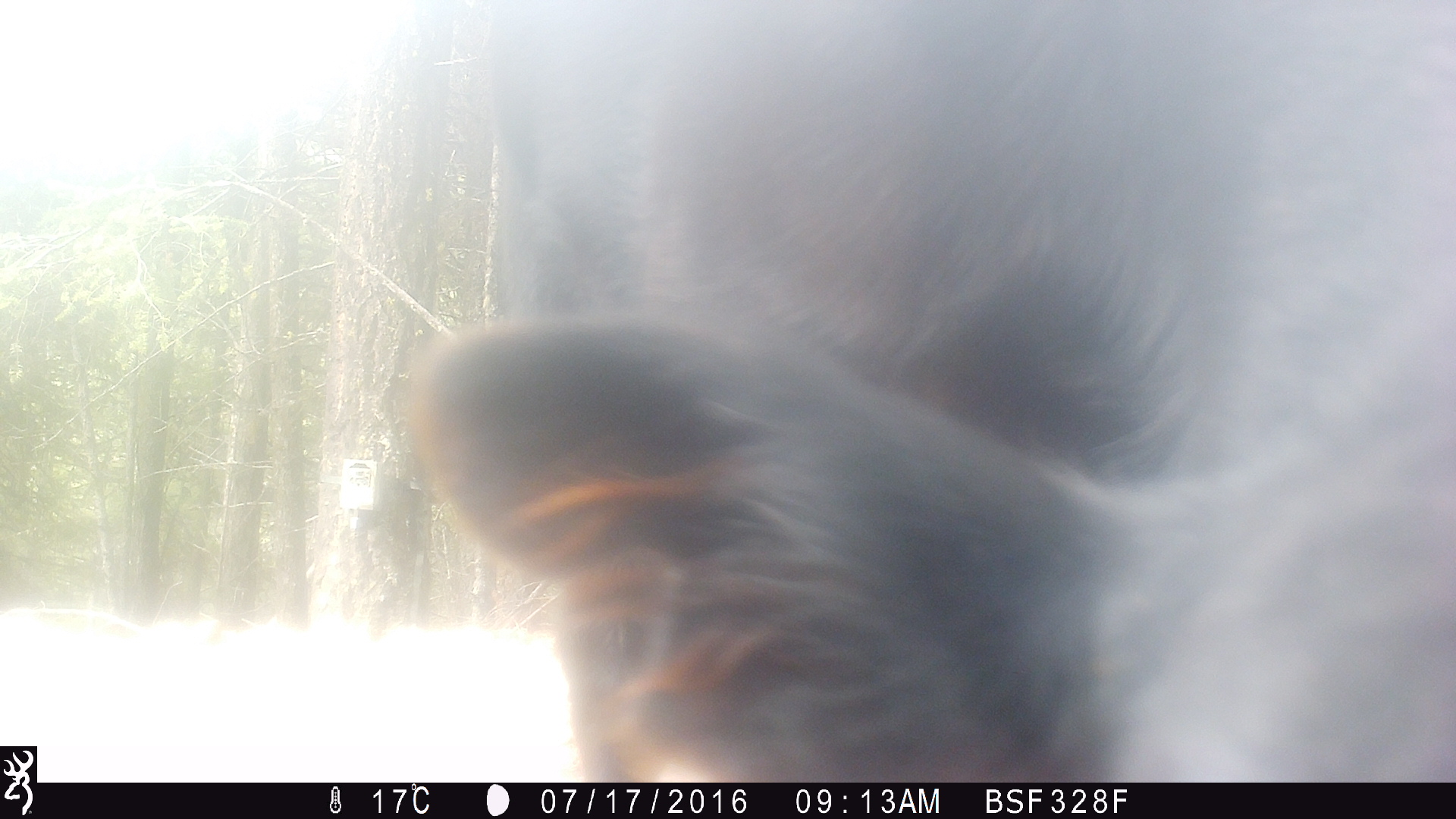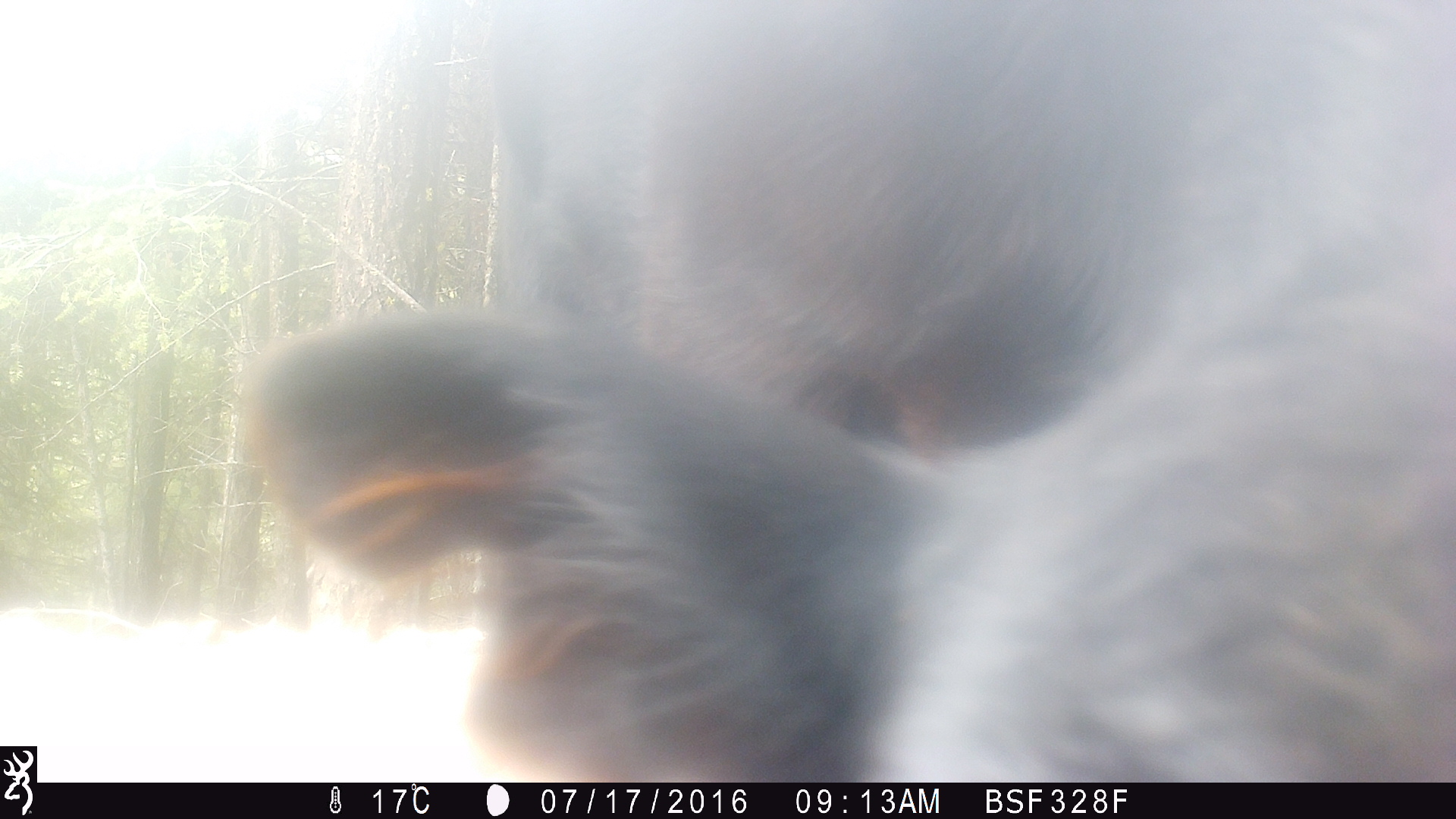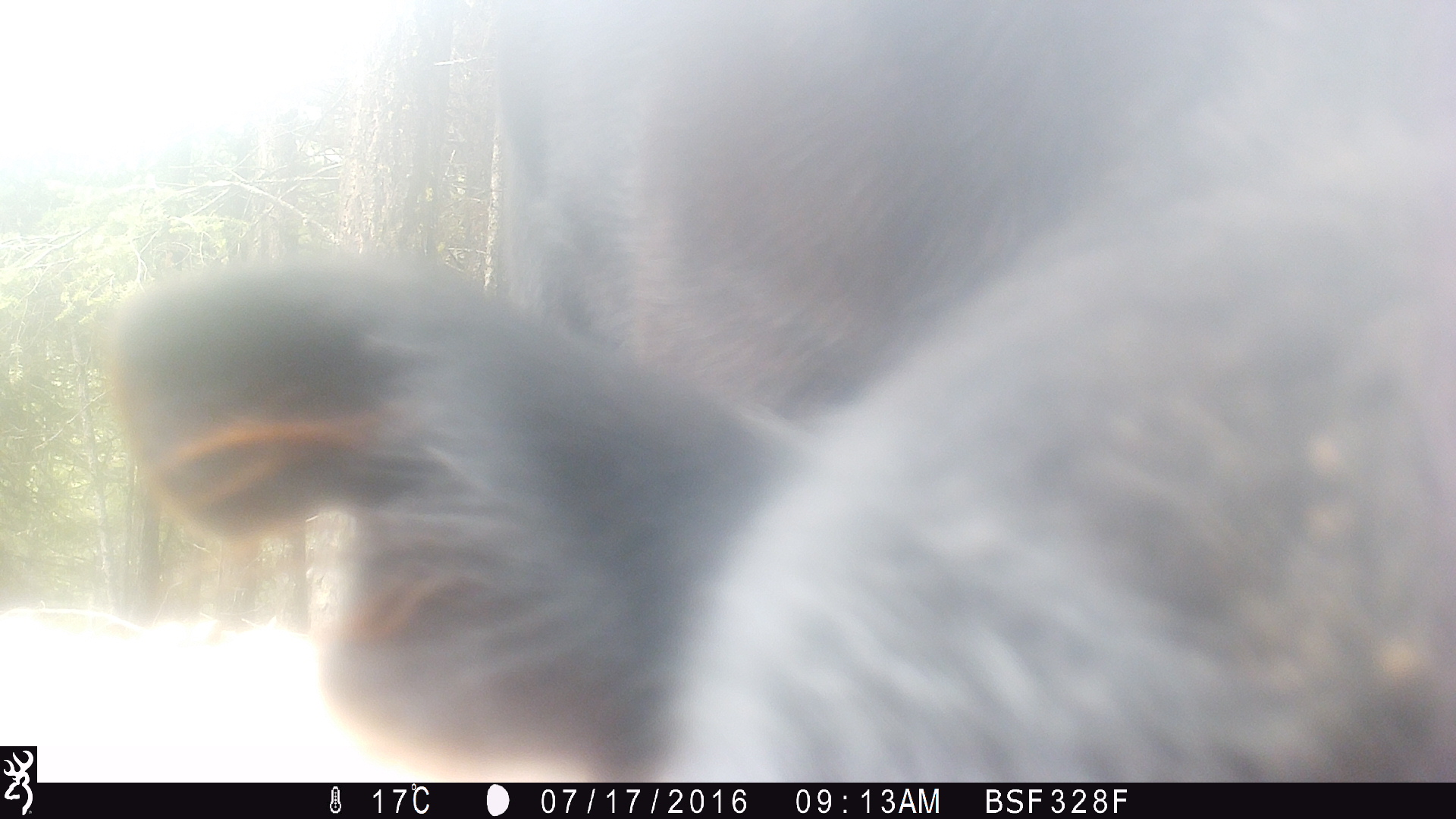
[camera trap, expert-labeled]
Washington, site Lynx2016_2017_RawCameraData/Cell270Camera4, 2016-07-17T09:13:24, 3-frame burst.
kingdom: Animalia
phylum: Chordata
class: Mammalia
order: Artiodactyla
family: Bovidae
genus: Bos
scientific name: Bos taurus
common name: domestic cattle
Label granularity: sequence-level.